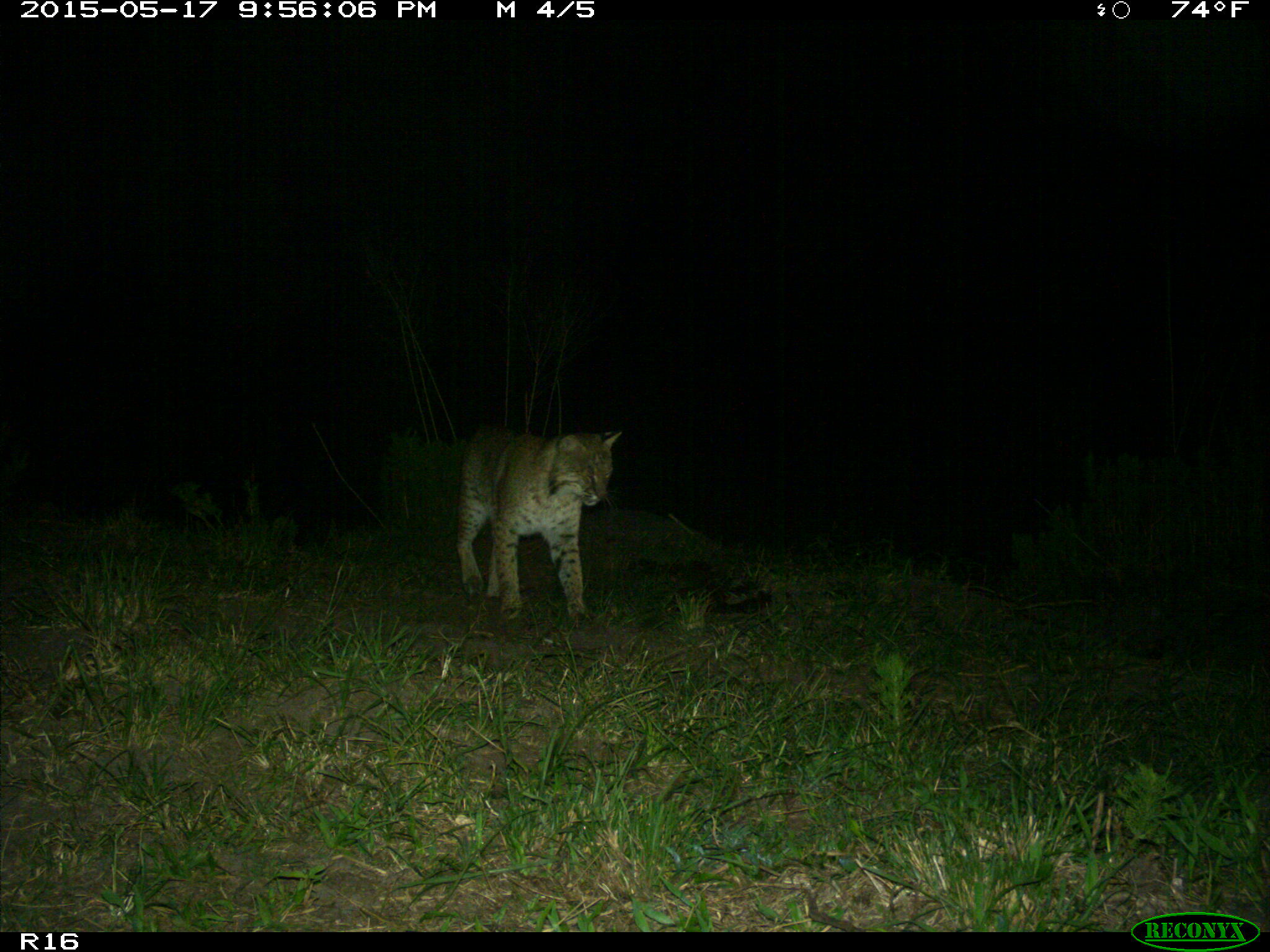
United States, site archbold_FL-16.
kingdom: Animalia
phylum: Chordata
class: Mammalia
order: Carnivora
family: Felidae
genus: Lynx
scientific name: Lynx rufus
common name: bobcat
Lynx rufus (bobcat).